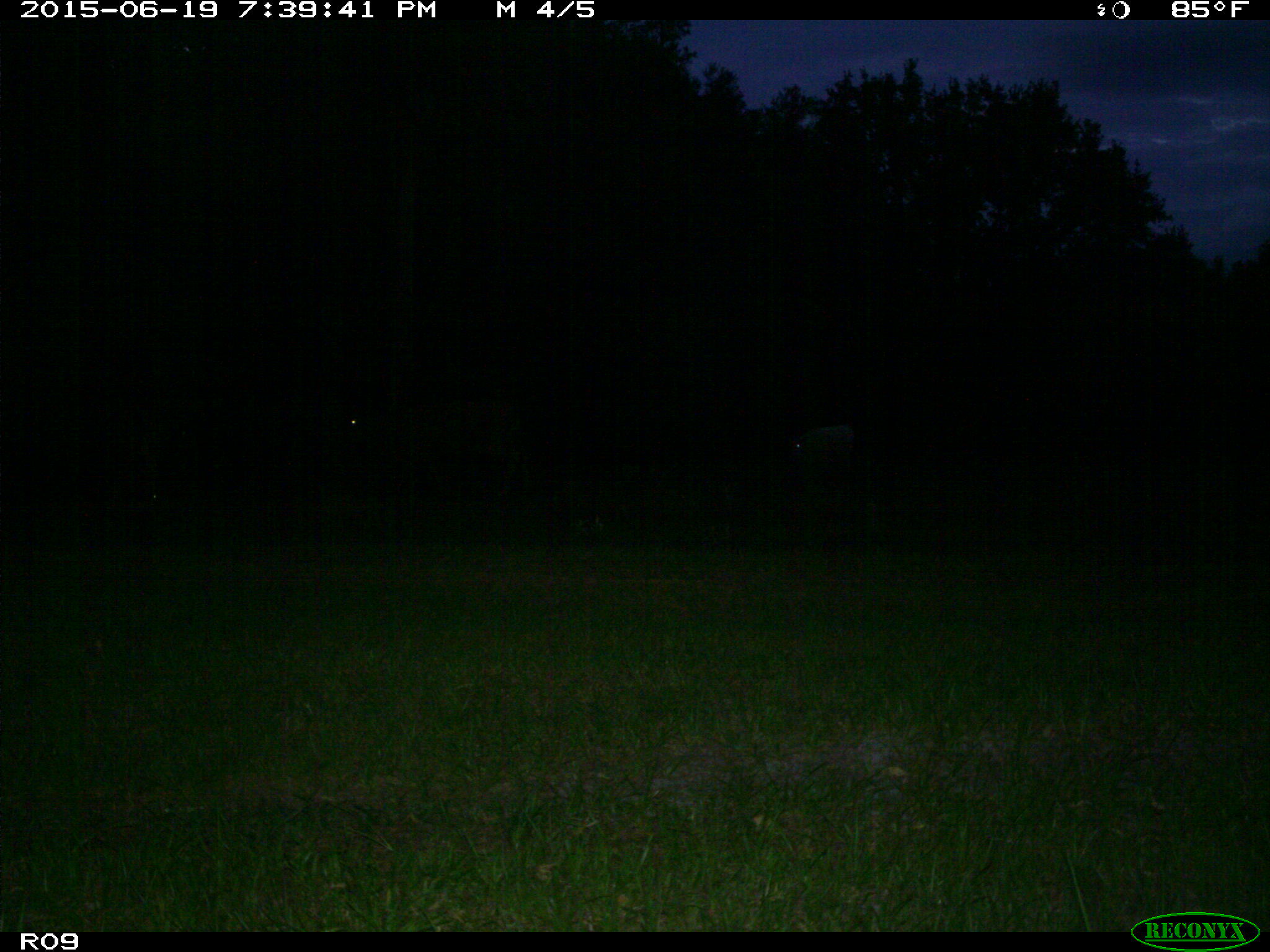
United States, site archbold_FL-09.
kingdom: Animalia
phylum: Chordata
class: Mammalia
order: Artiodactyla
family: Bovidae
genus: Bos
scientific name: Bos taurus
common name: domestic cow